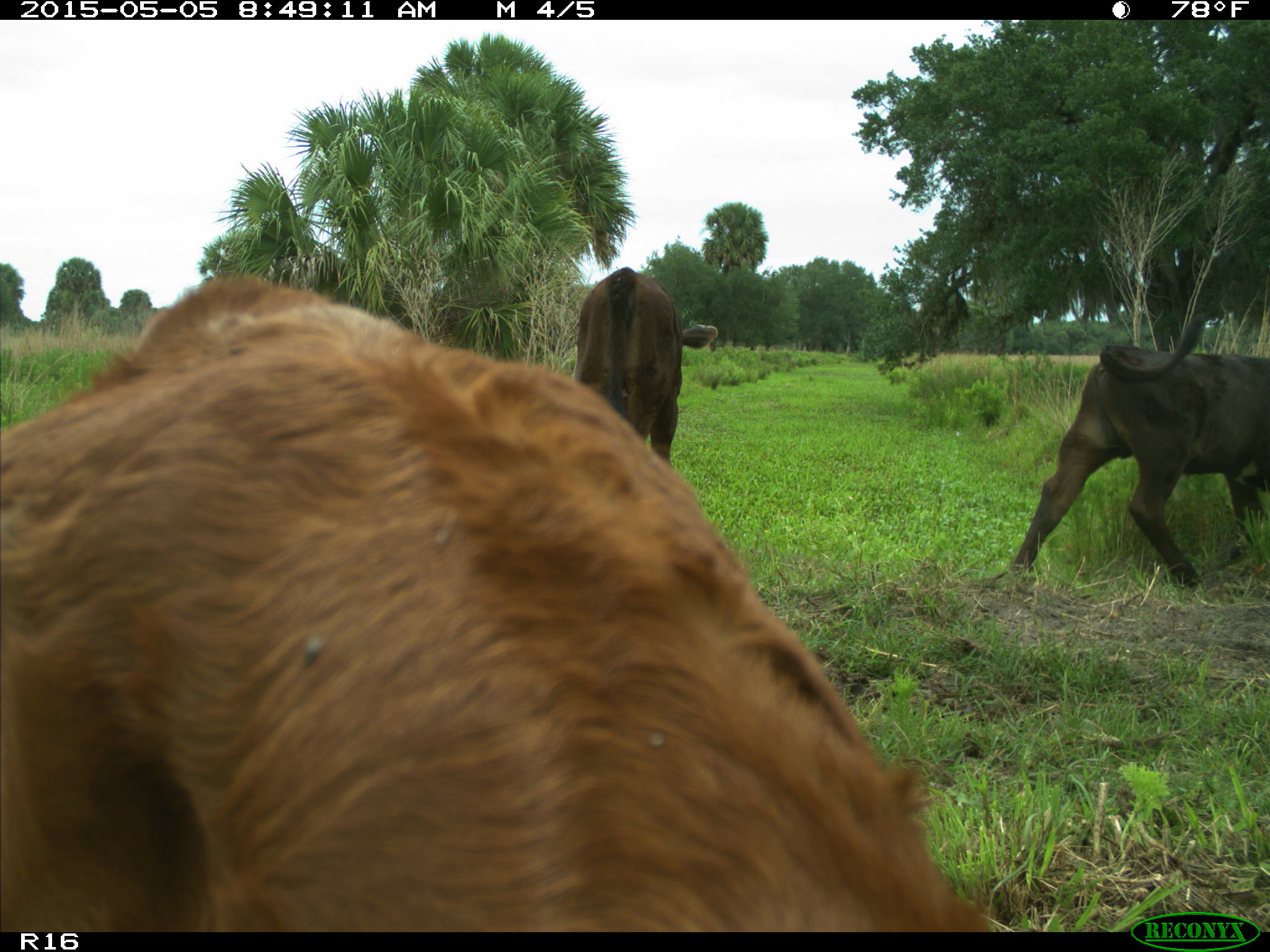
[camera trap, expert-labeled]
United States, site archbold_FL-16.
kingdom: Animalia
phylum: Chordata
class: Mammalia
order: Artiodactyla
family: Bovidae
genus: Bos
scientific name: Bos taurus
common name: domestic cow